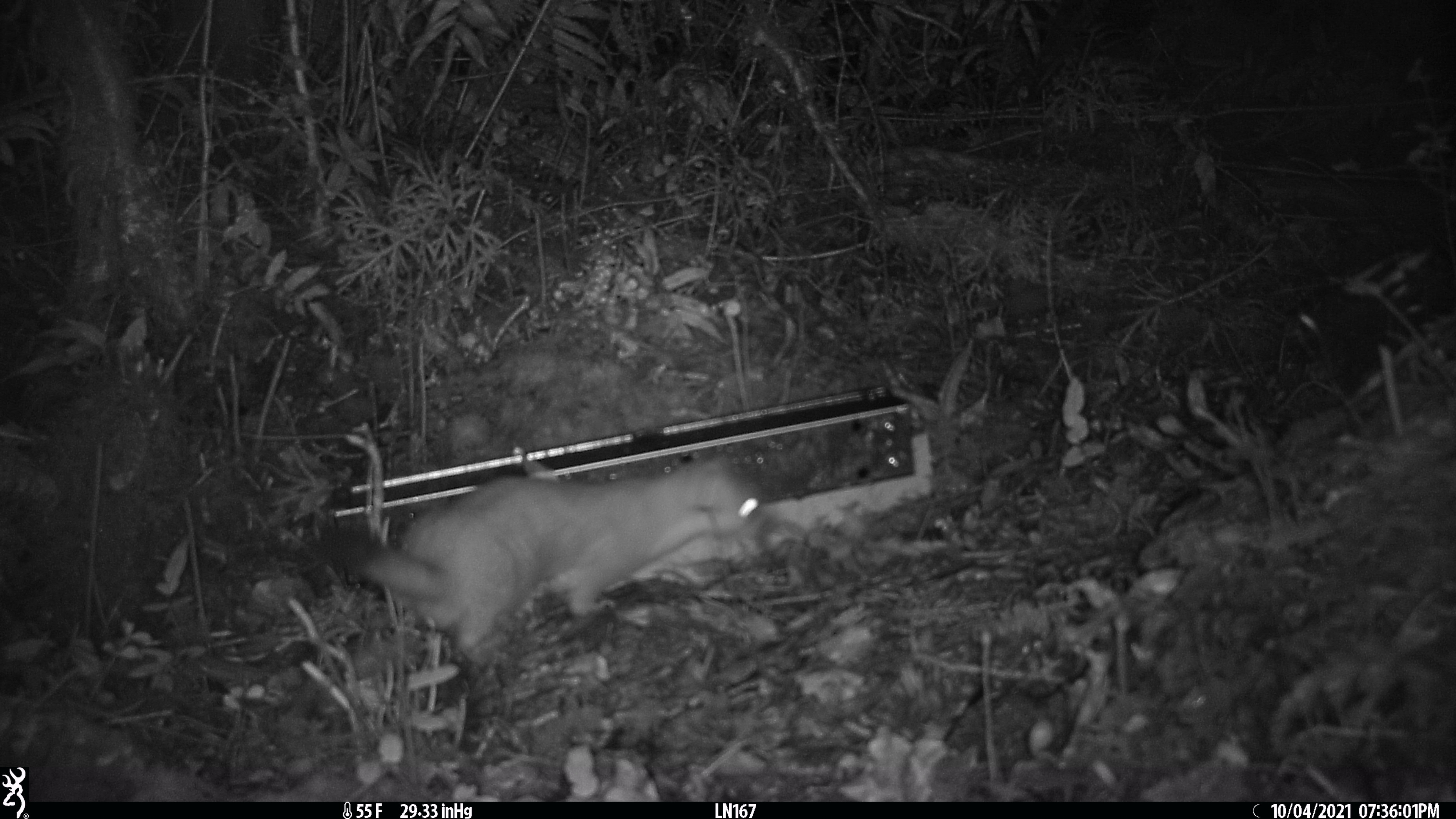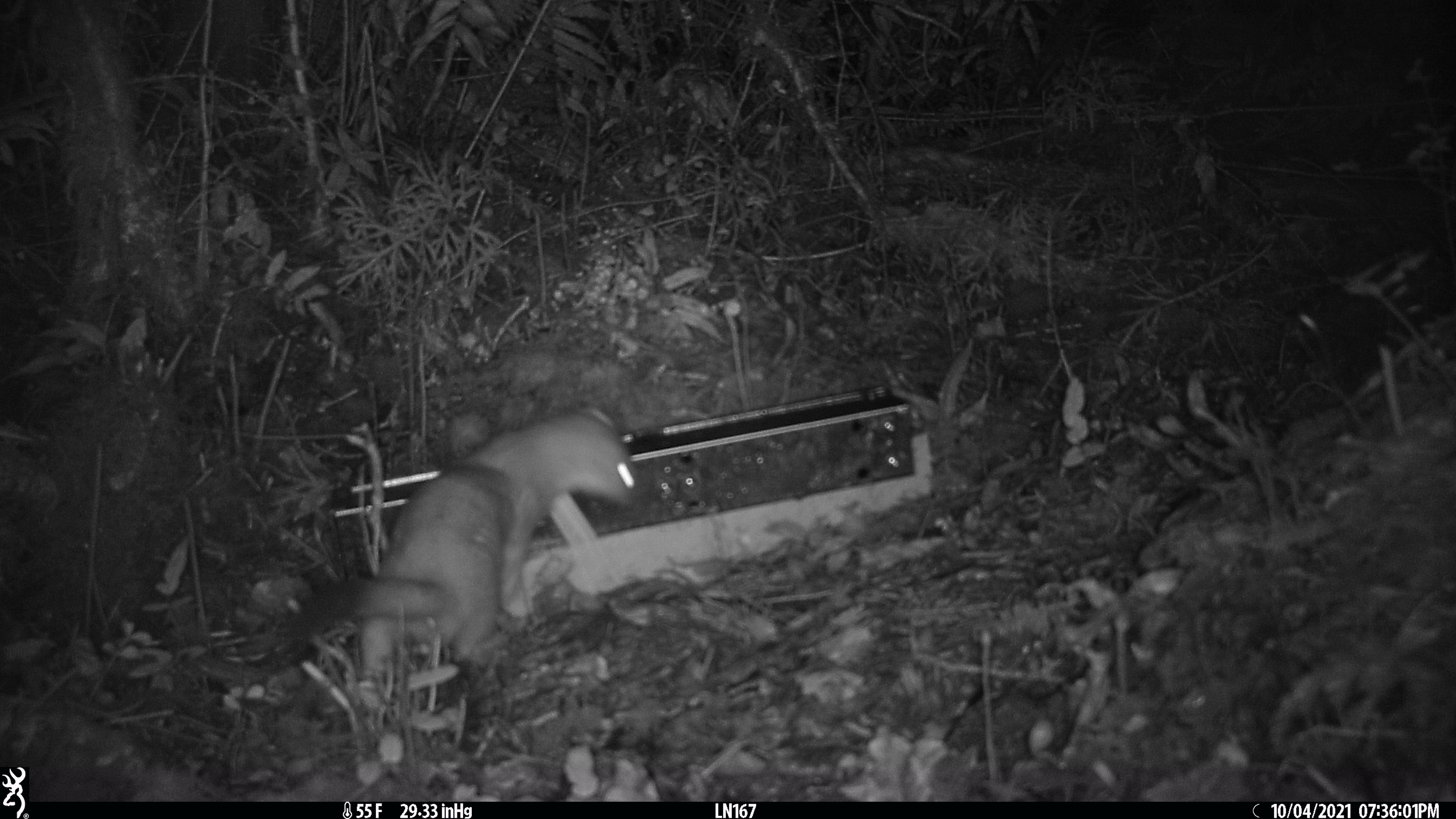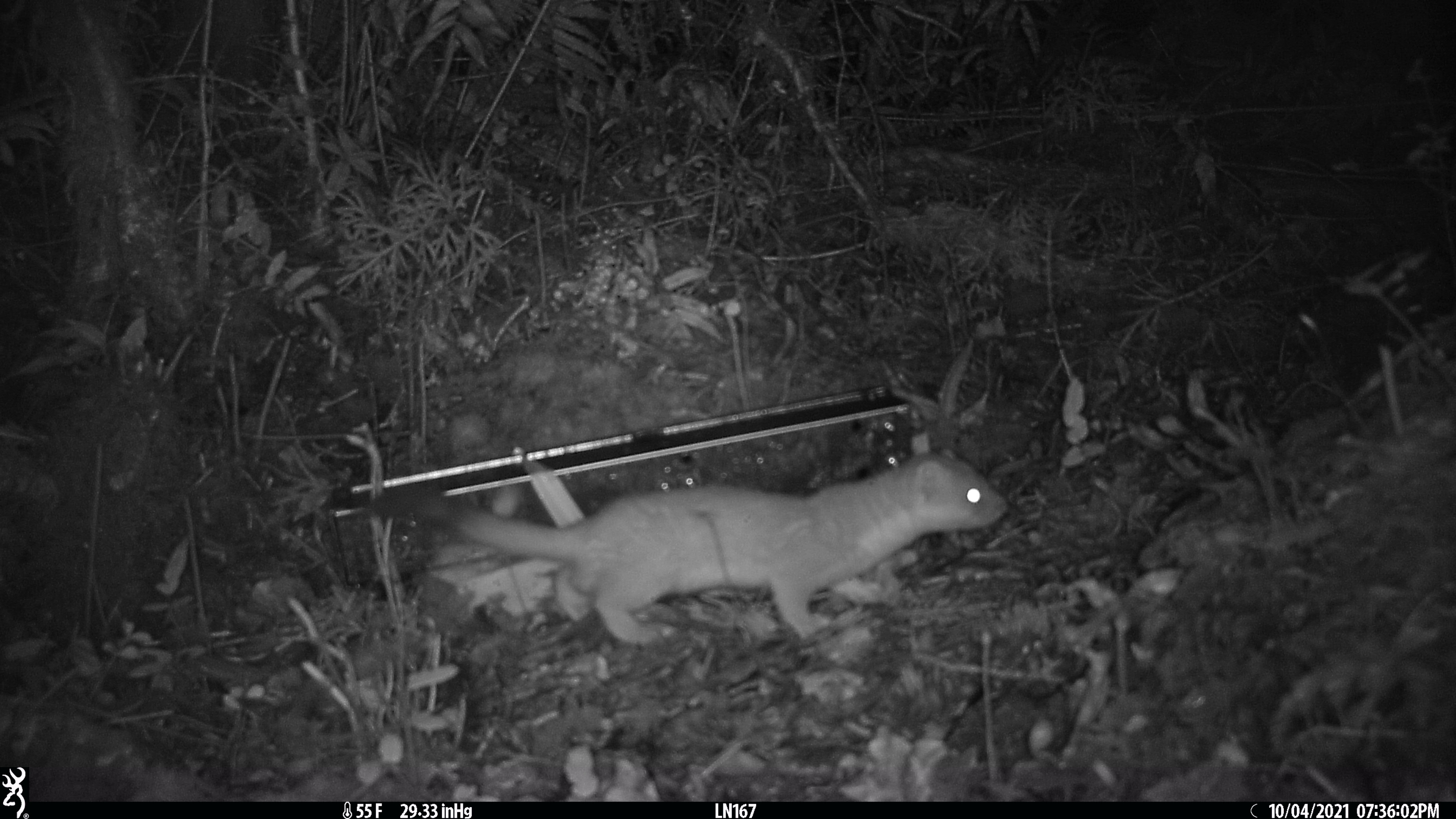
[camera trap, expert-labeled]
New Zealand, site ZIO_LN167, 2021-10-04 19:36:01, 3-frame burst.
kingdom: Animalia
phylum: Chordata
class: Mammalia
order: Carnivora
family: Mustelidae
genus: Mustela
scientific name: Mustela erminea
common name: stoat